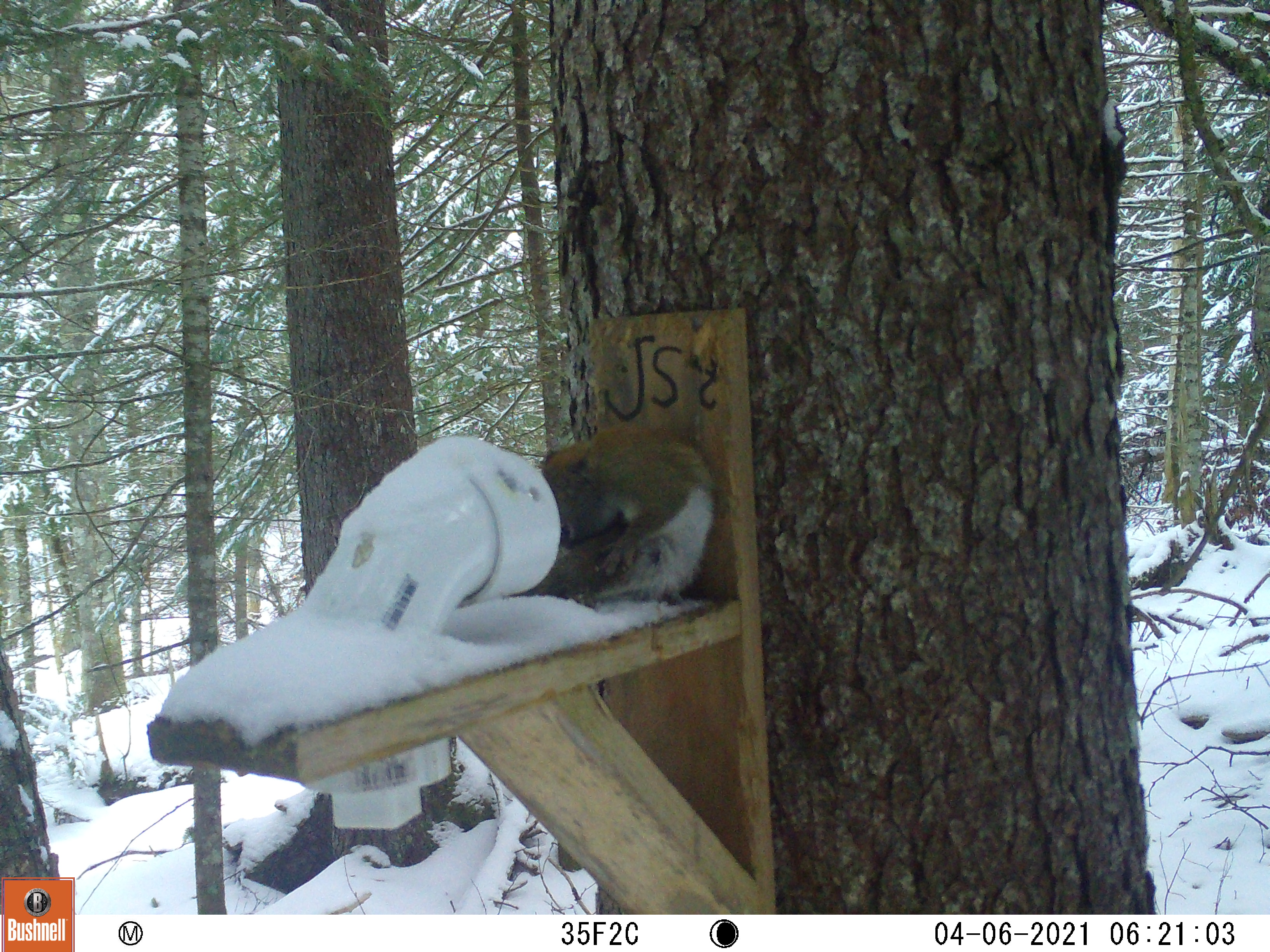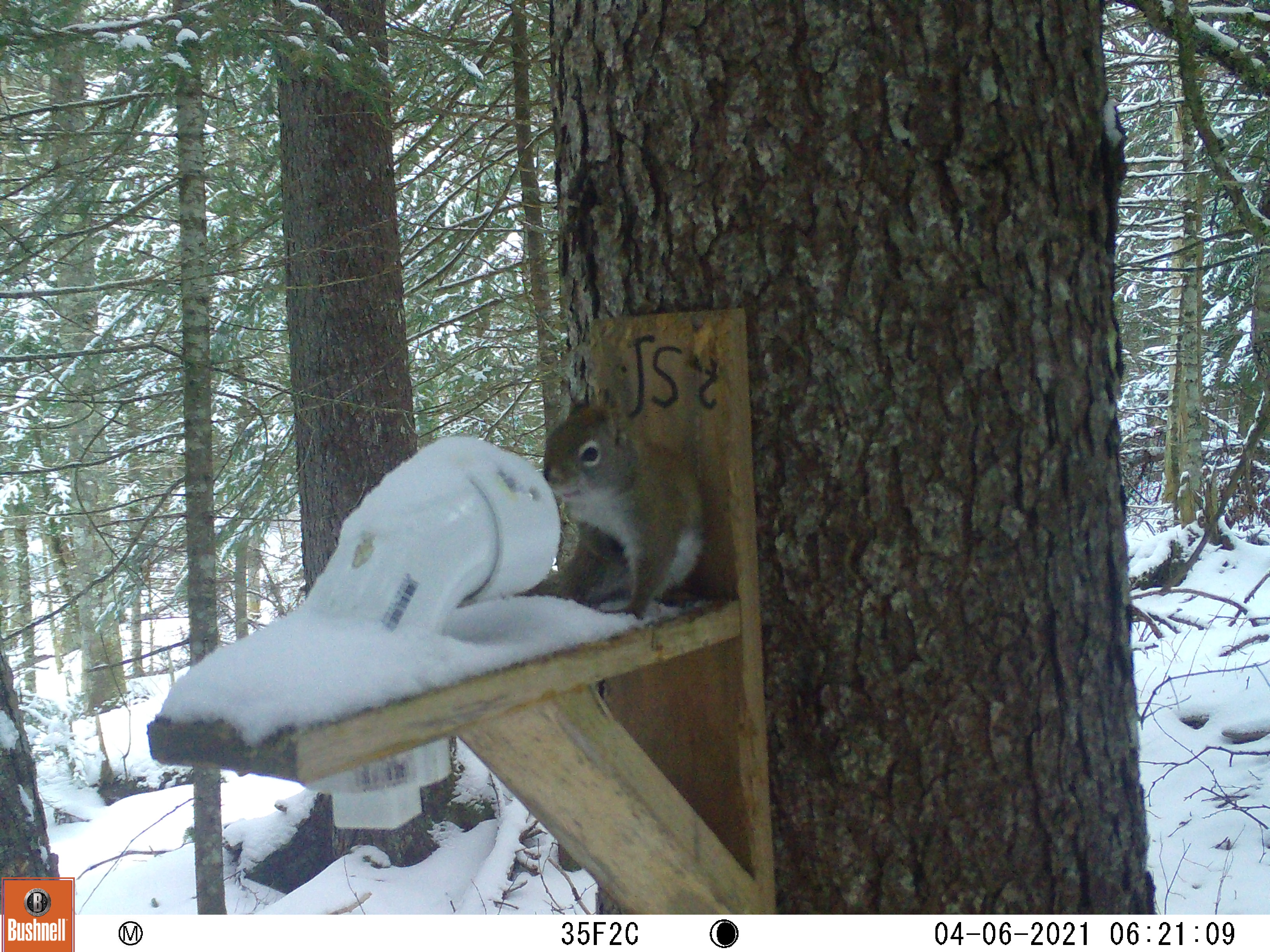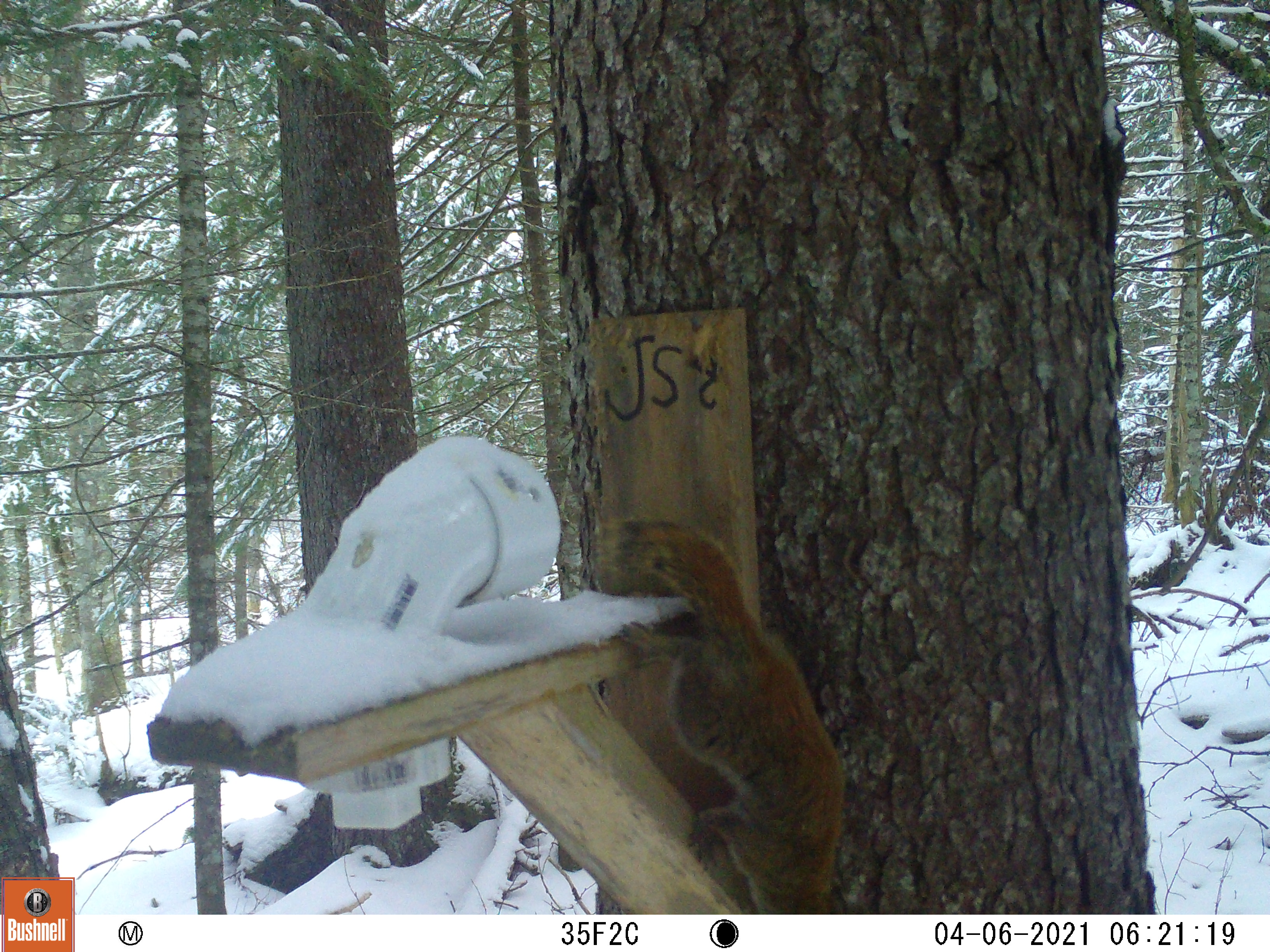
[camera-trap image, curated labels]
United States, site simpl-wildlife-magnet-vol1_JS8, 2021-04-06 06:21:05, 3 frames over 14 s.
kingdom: Animalia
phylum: Chordata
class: Mammalia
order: Rodentia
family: Sciuridae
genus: Tamiasciurus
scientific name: Tamiasciurus hudsonicus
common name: red squirrel